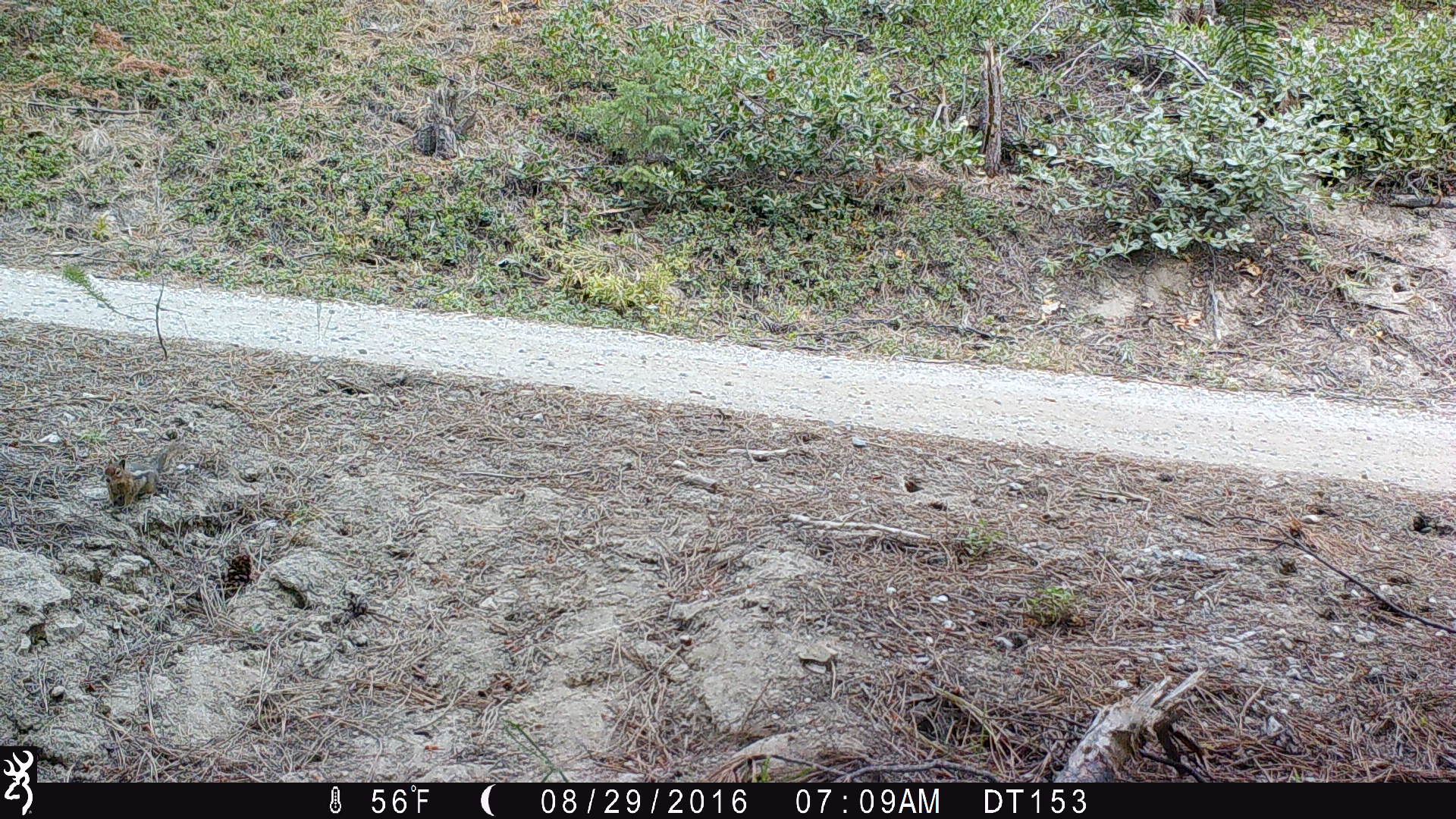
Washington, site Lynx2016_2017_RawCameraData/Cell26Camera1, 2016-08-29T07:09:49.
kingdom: Animalia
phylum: Chordata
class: Mammalia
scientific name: Mammalia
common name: small mammal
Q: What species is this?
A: Small mammal (Mammalia).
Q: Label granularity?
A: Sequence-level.